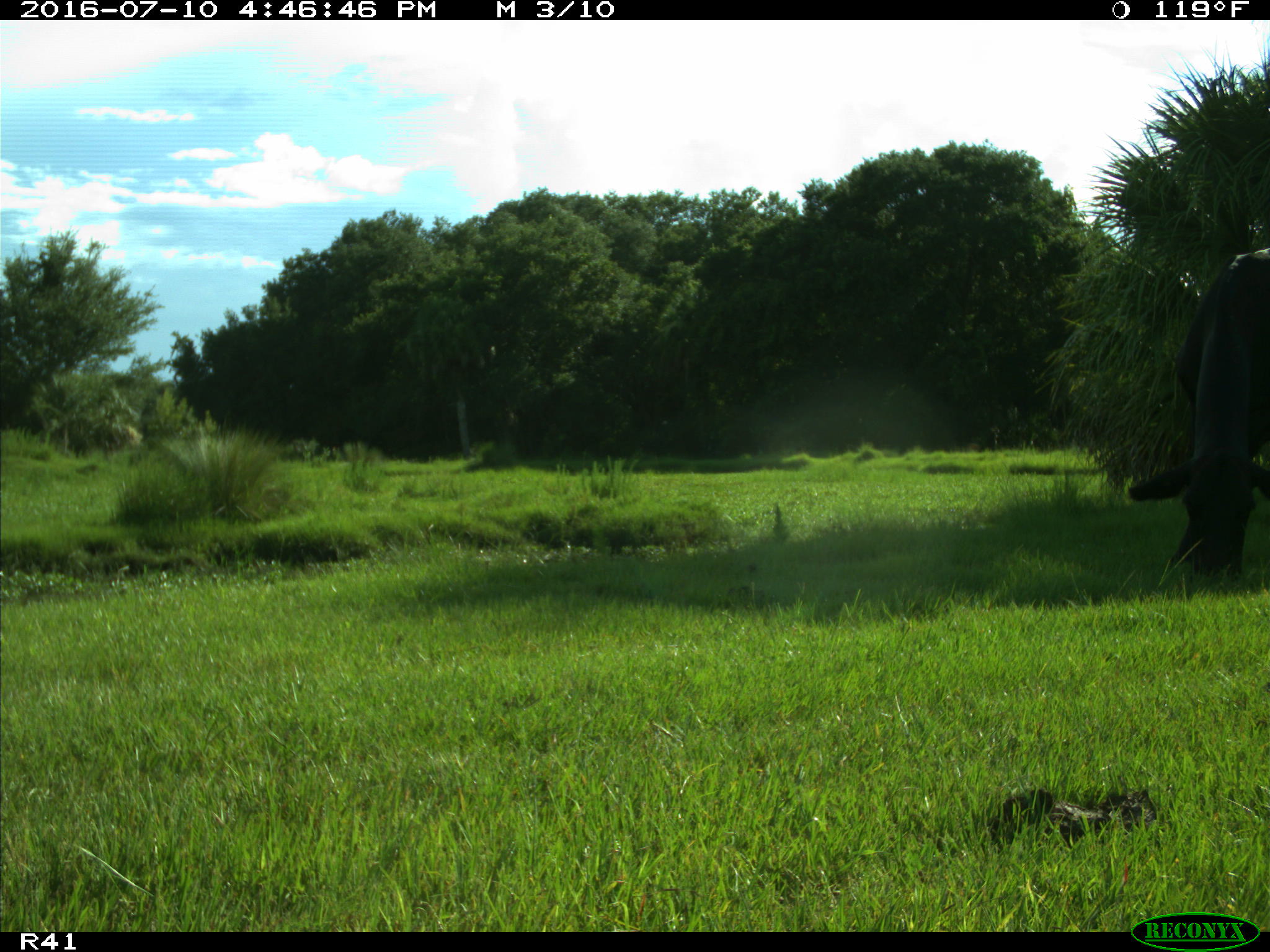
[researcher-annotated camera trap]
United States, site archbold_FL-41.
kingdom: Animalia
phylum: Chordata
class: Mammalia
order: Artiodactyla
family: Bovidae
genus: Bos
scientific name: Bos taurus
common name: domestic cow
Bos taurus (domestic cow).